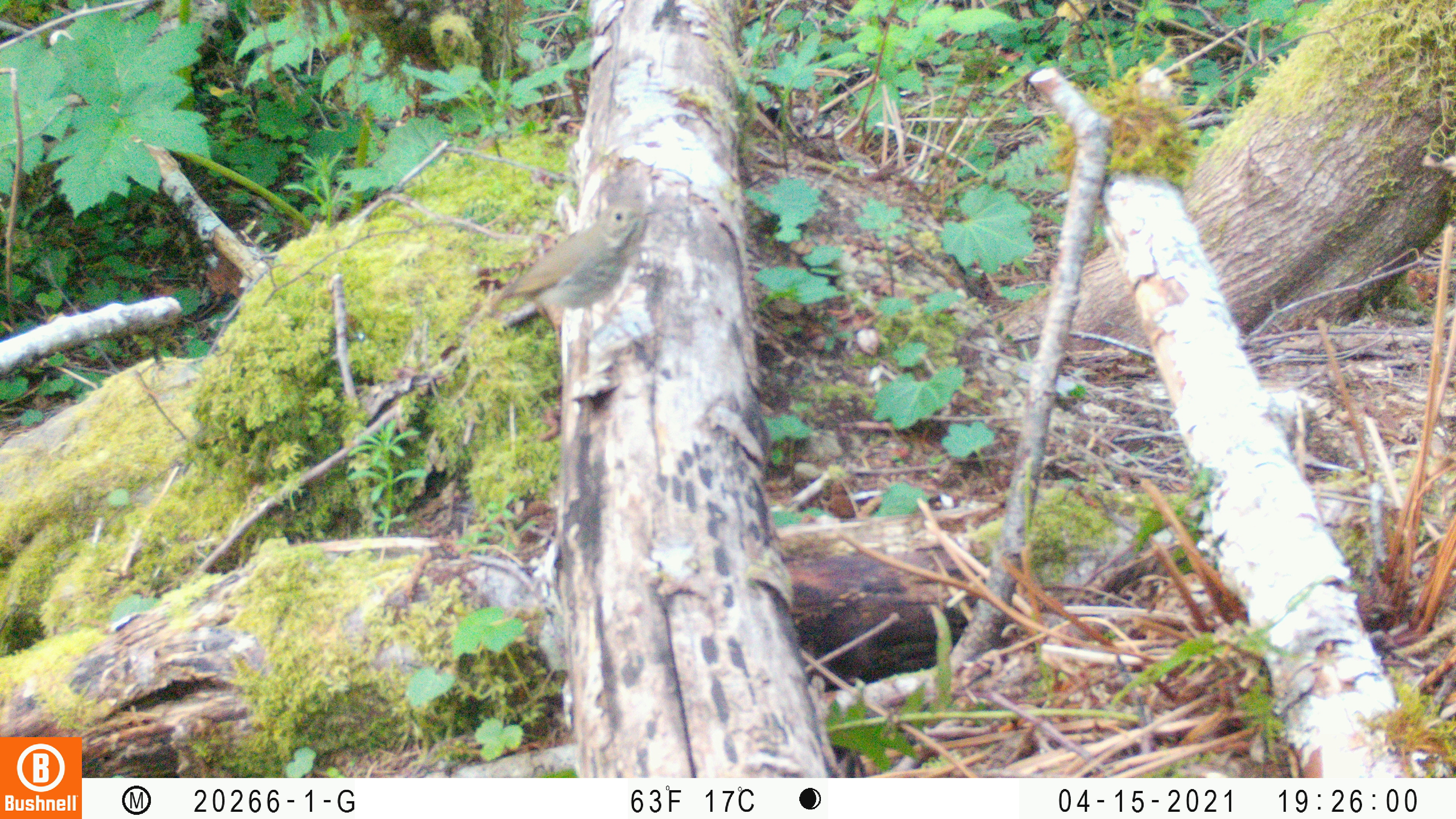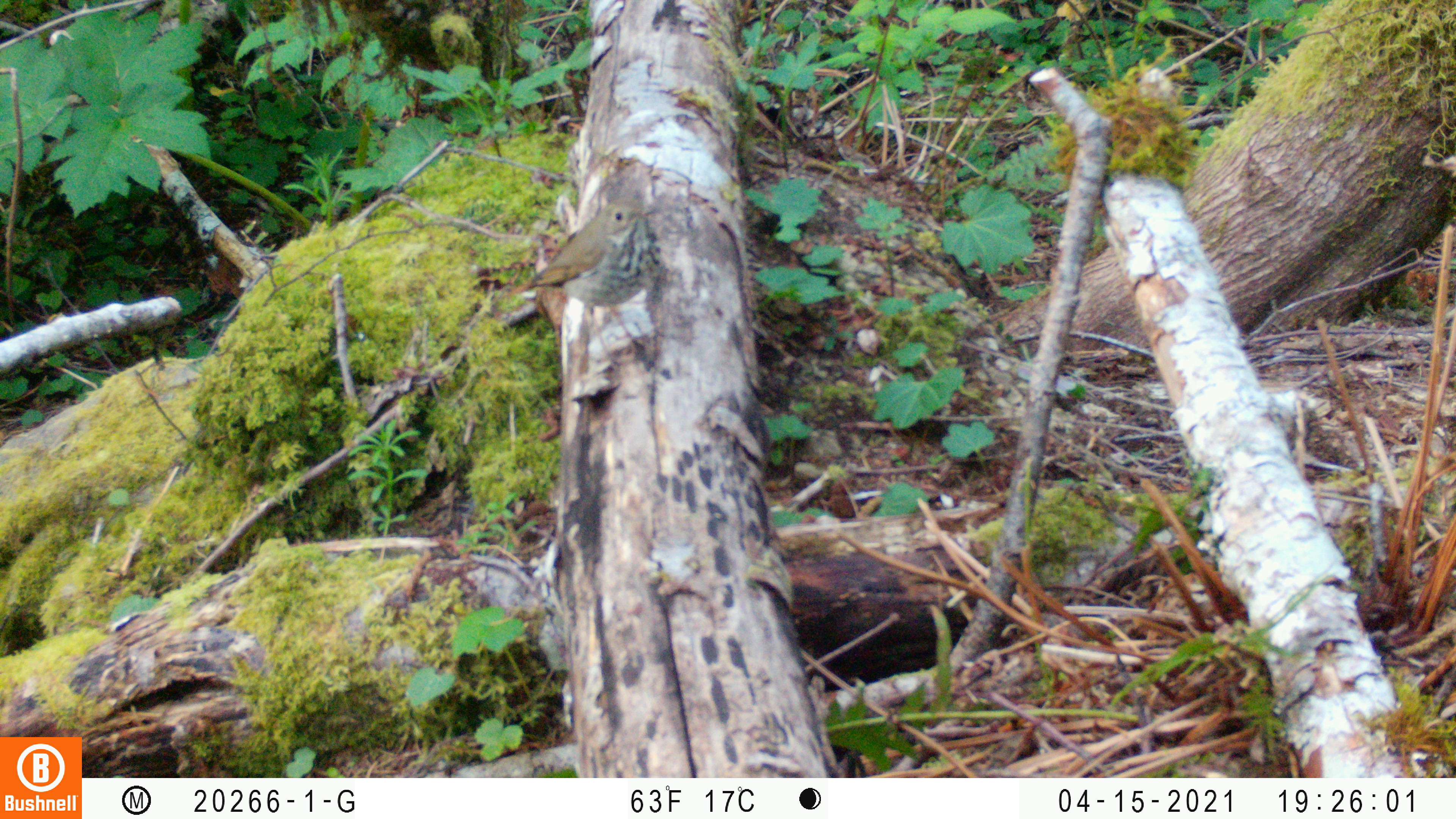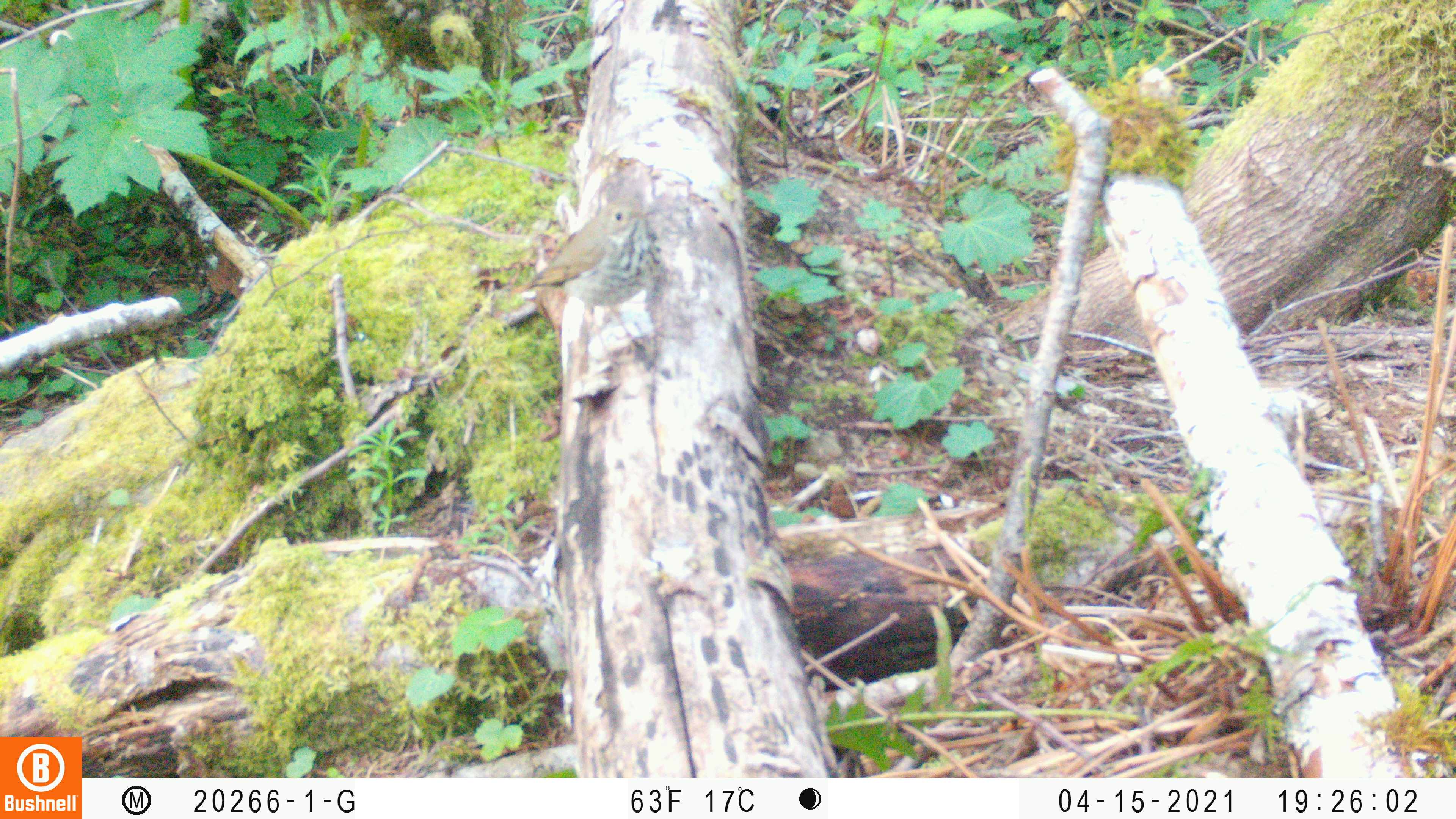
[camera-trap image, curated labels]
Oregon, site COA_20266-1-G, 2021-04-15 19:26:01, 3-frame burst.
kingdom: Animalia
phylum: Chordata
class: Aves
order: Passeriformes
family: Turdidae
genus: Catharus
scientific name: Catharus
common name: brown thrushes and nightingale-thrushes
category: catharus species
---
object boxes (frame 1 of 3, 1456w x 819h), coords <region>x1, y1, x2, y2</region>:
catharus species: <region>468, 154, 692, 415</region>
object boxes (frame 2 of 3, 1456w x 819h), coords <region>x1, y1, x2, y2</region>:
catharus species: <region>496, 175, 698, 406</region>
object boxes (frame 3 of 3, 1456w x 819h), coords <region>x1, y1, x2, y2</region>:
catharus species: <region>497, 167, 678, 419</region>